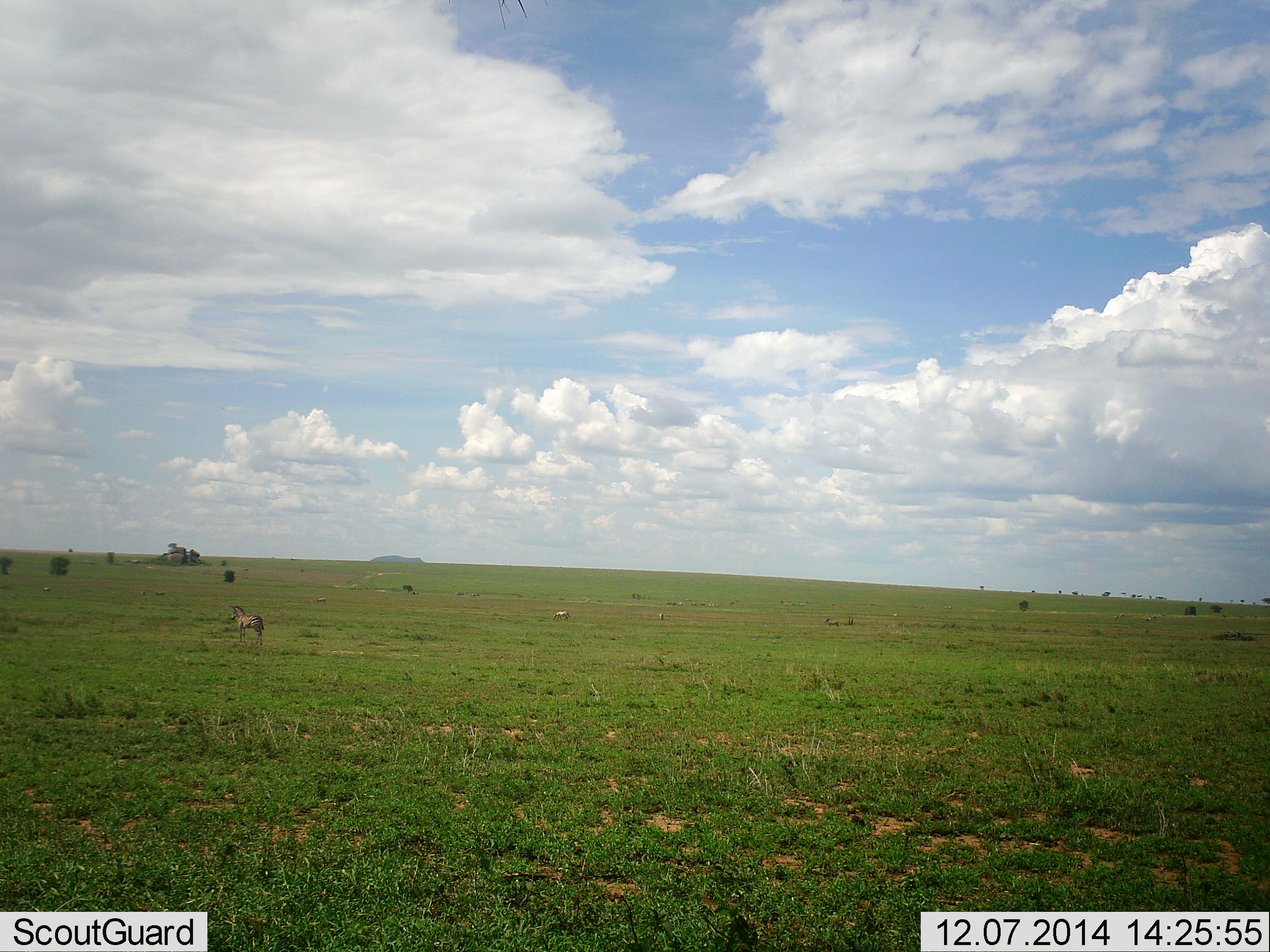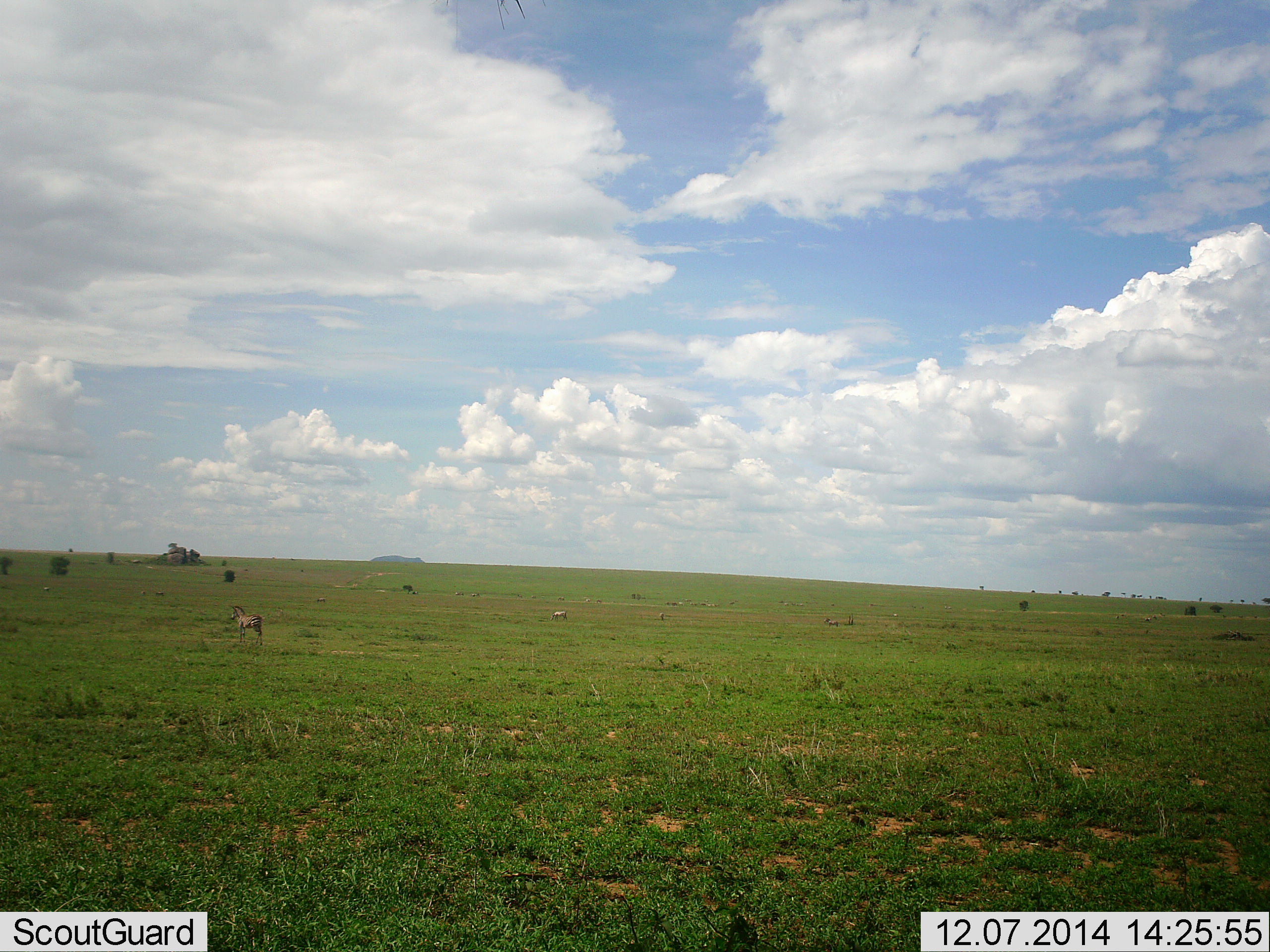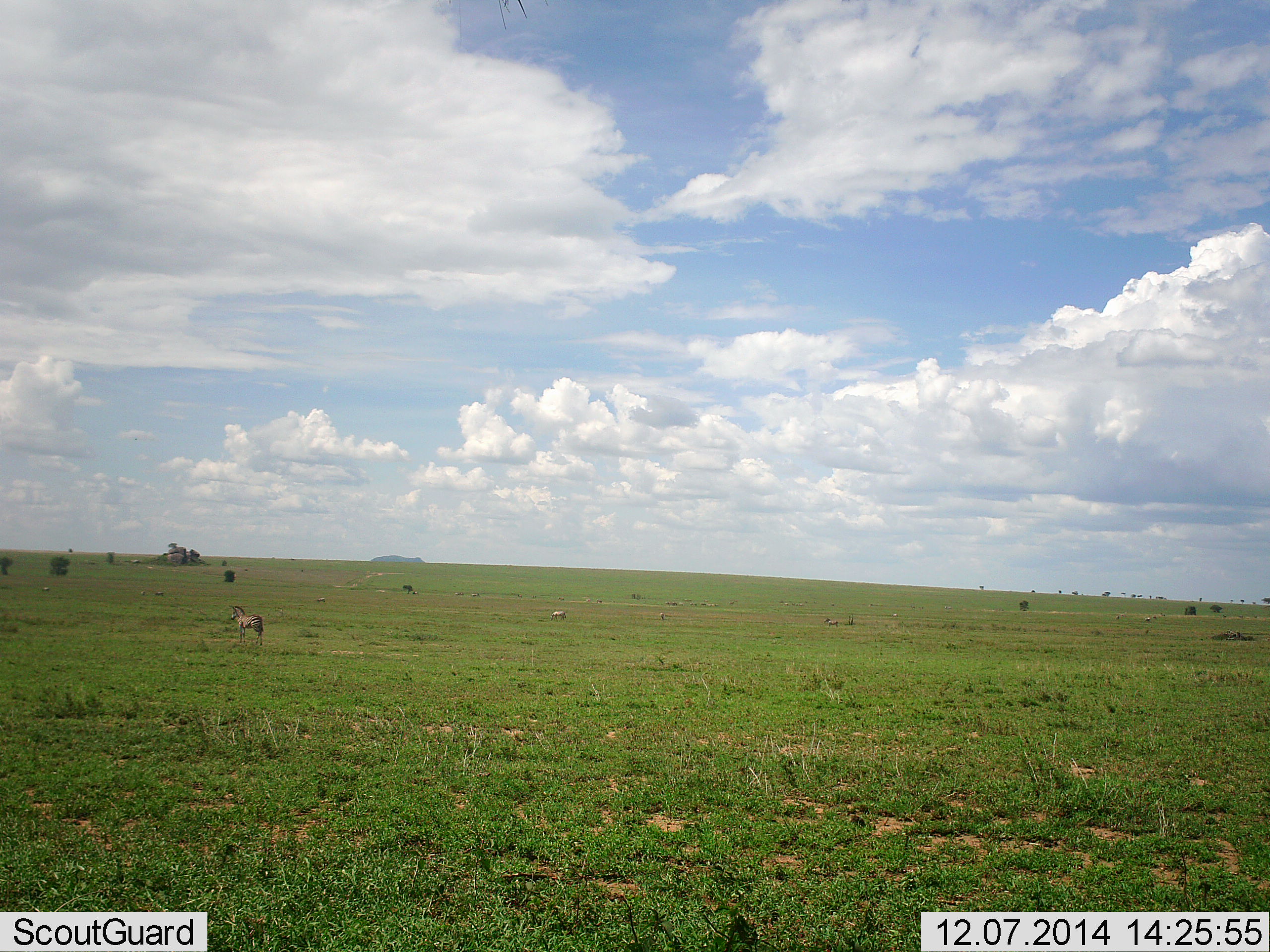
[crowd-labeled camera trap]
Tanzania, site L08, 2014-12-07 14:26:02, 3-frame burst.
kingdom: Animalia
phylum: Chordata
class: Mammalia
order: Perissodactyla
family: Equidae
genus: Equus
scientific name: Equus quagga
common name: plains zebra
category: zebra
Zebra (plains zebra) (Equus quagga), count 1. Behavior (volunteer vote fractions): standing 100%, resting 10%, moving 10%, interacting 10%. Young present (vote fraction): 0%. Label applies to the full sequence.